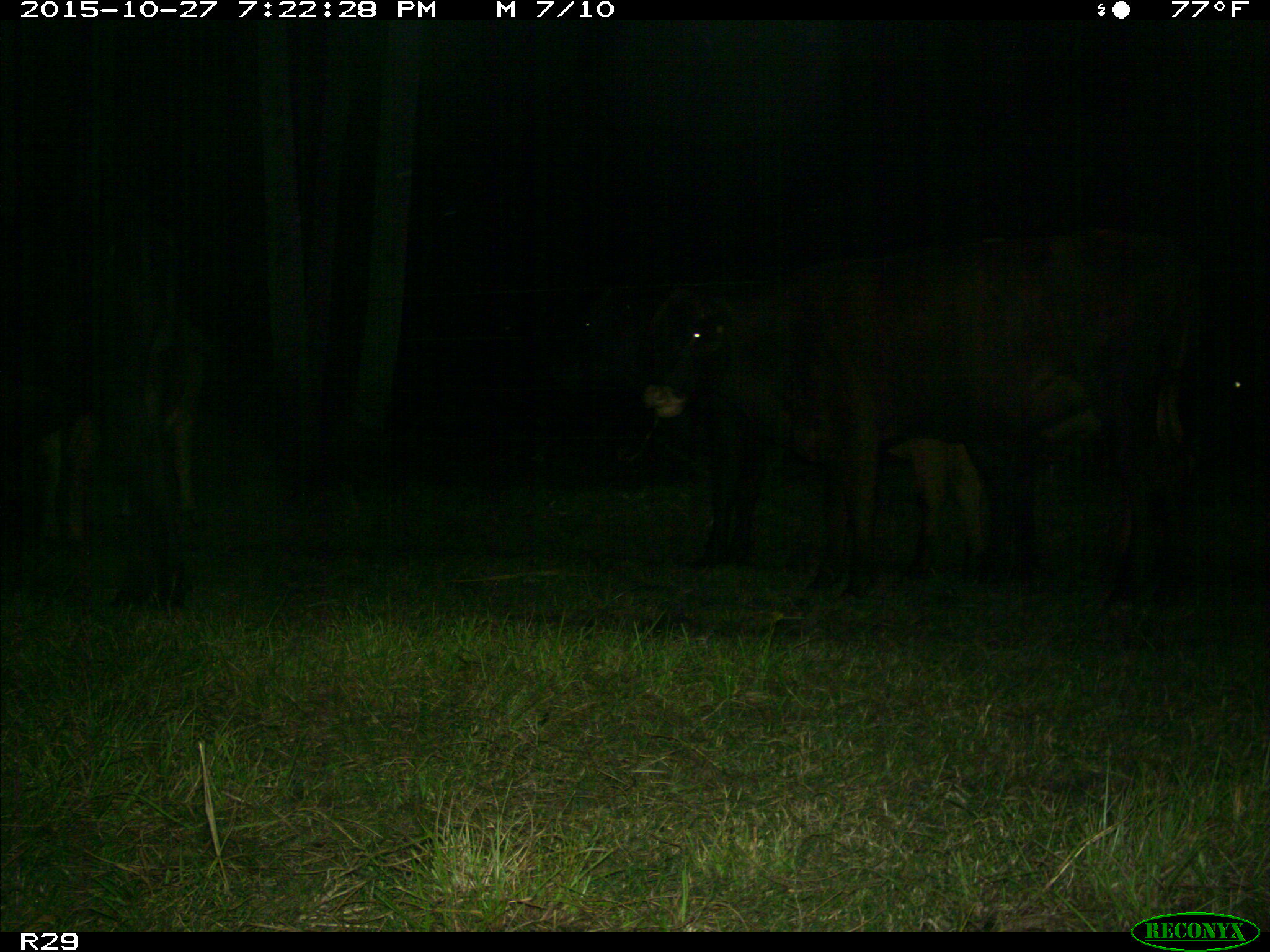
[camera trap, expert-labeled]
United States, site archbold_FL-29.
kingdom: Animalia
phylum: Chordata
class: Mammalia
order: Artiodactyla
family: Bovidae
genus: Bos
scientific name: Bos taurus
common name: domestic cow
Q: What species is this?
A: Bos taurus (domestic cow).